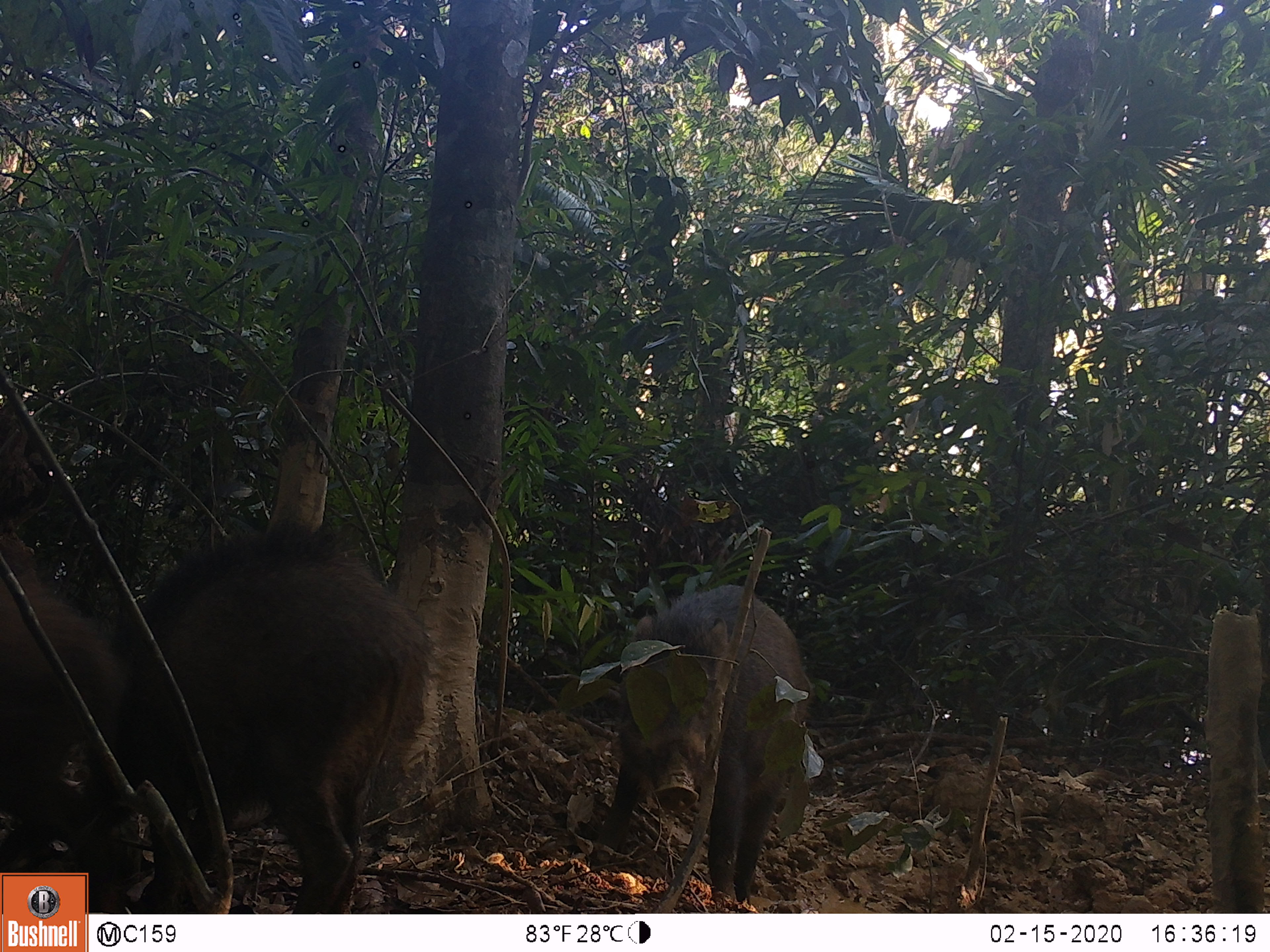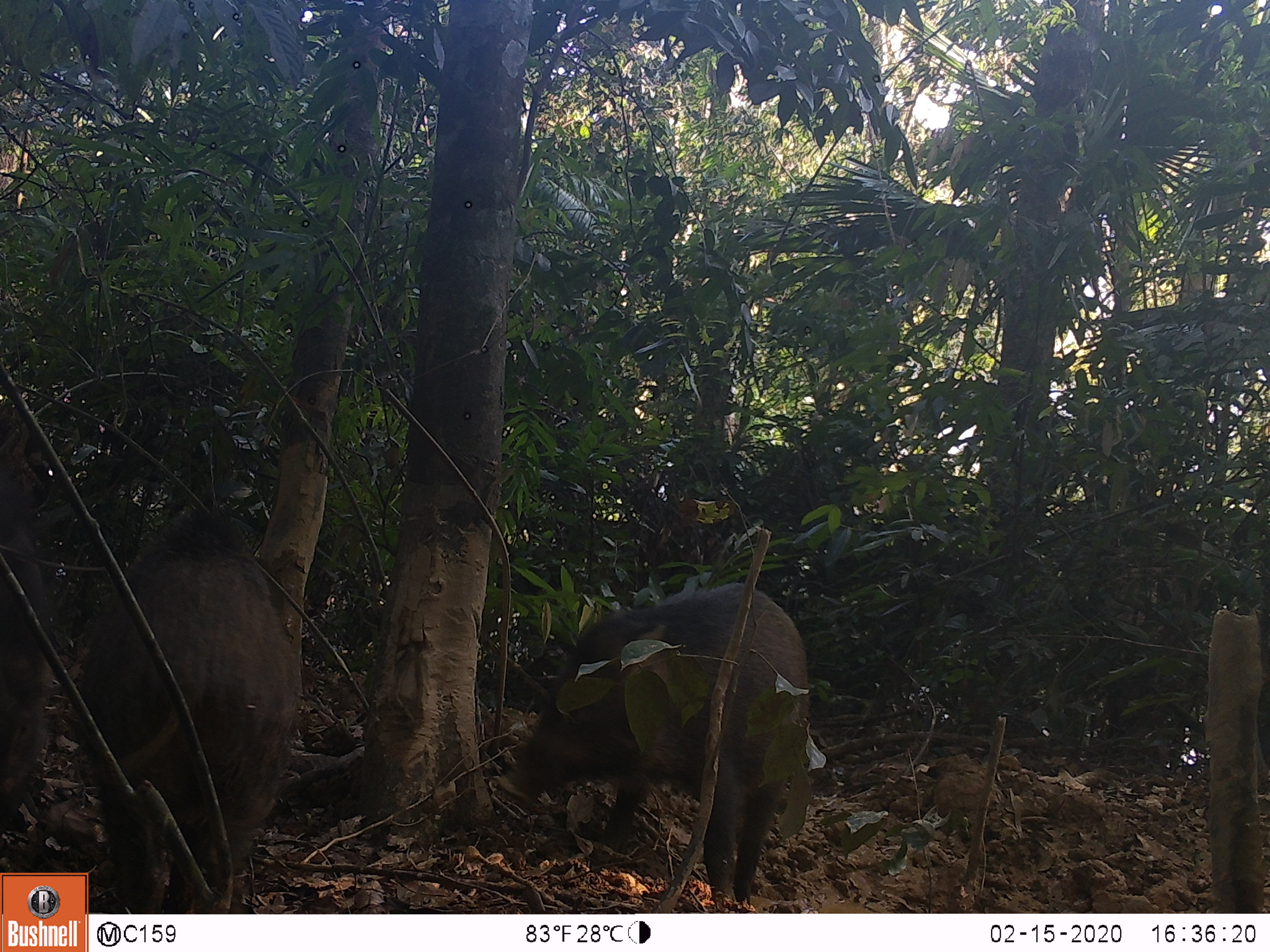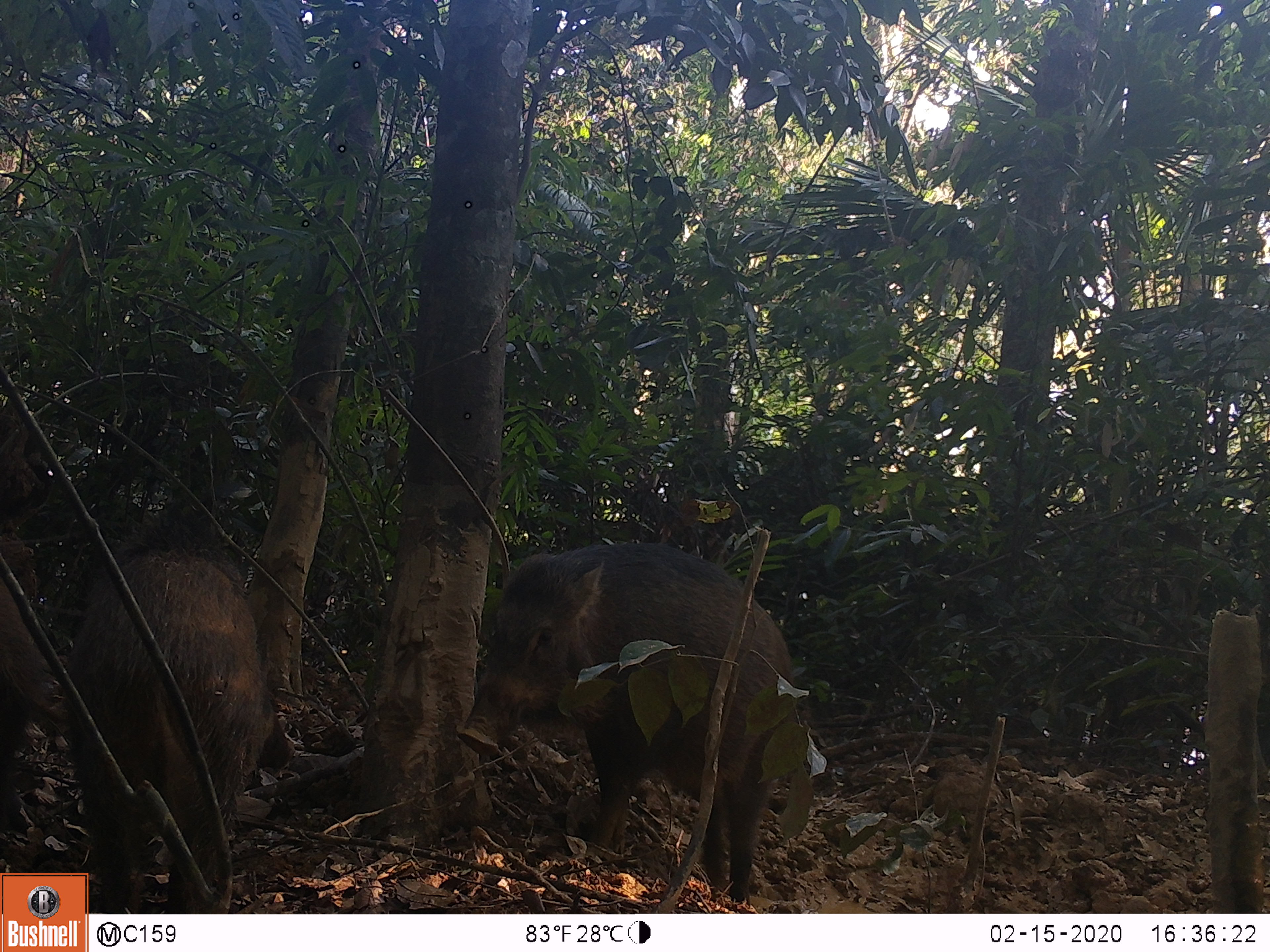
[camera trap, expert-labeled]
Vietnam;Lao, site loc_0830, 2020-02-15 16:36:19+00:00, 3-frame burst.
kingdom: Animalia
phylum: Chordata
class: Mammalia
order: Artiodactyla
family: Suidae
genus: Sus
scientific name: Sus scrofa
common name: eurasian wild pig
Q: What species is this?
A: Eurasian wild pig (Sus scrofa).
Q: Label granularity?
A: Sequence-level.